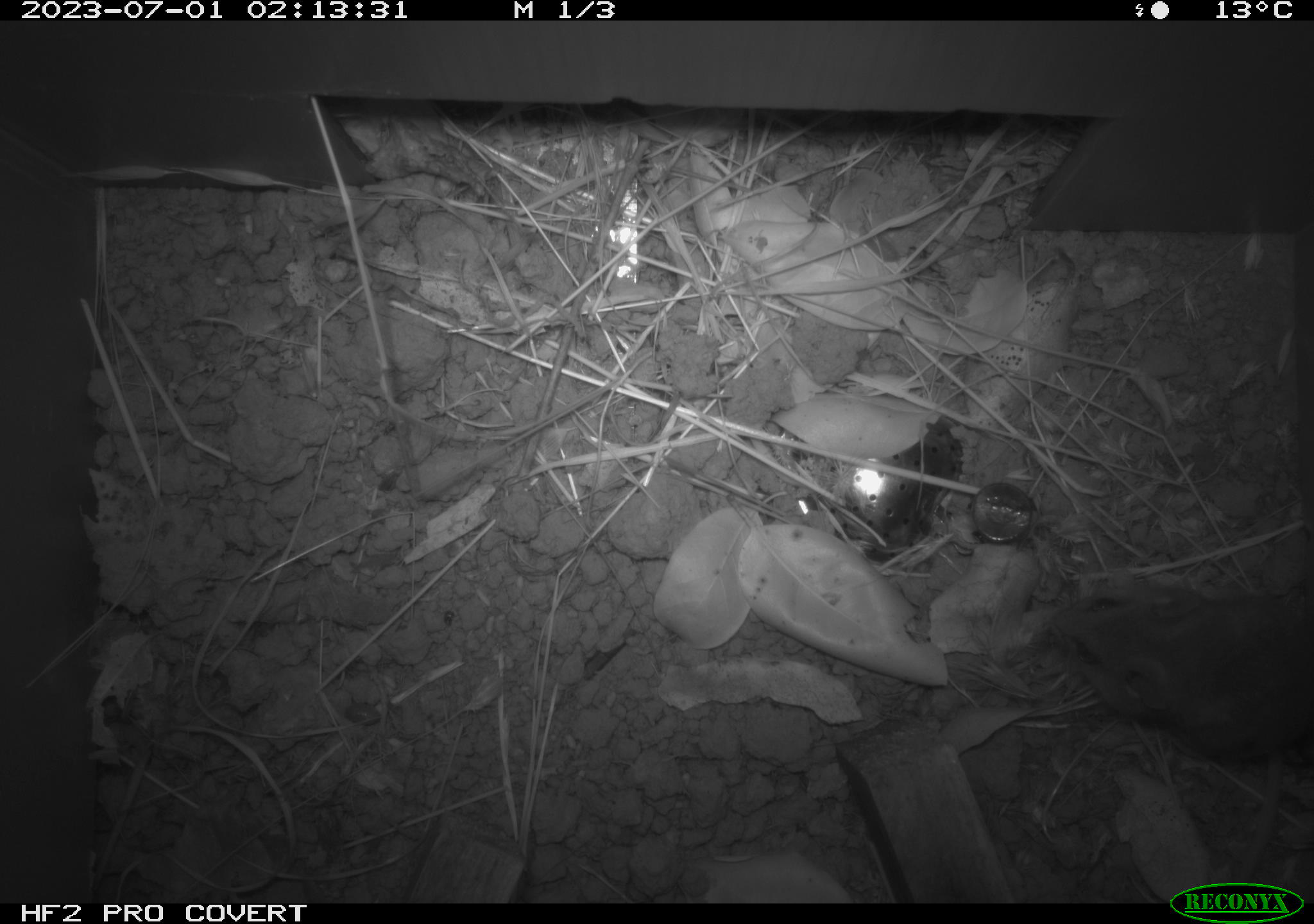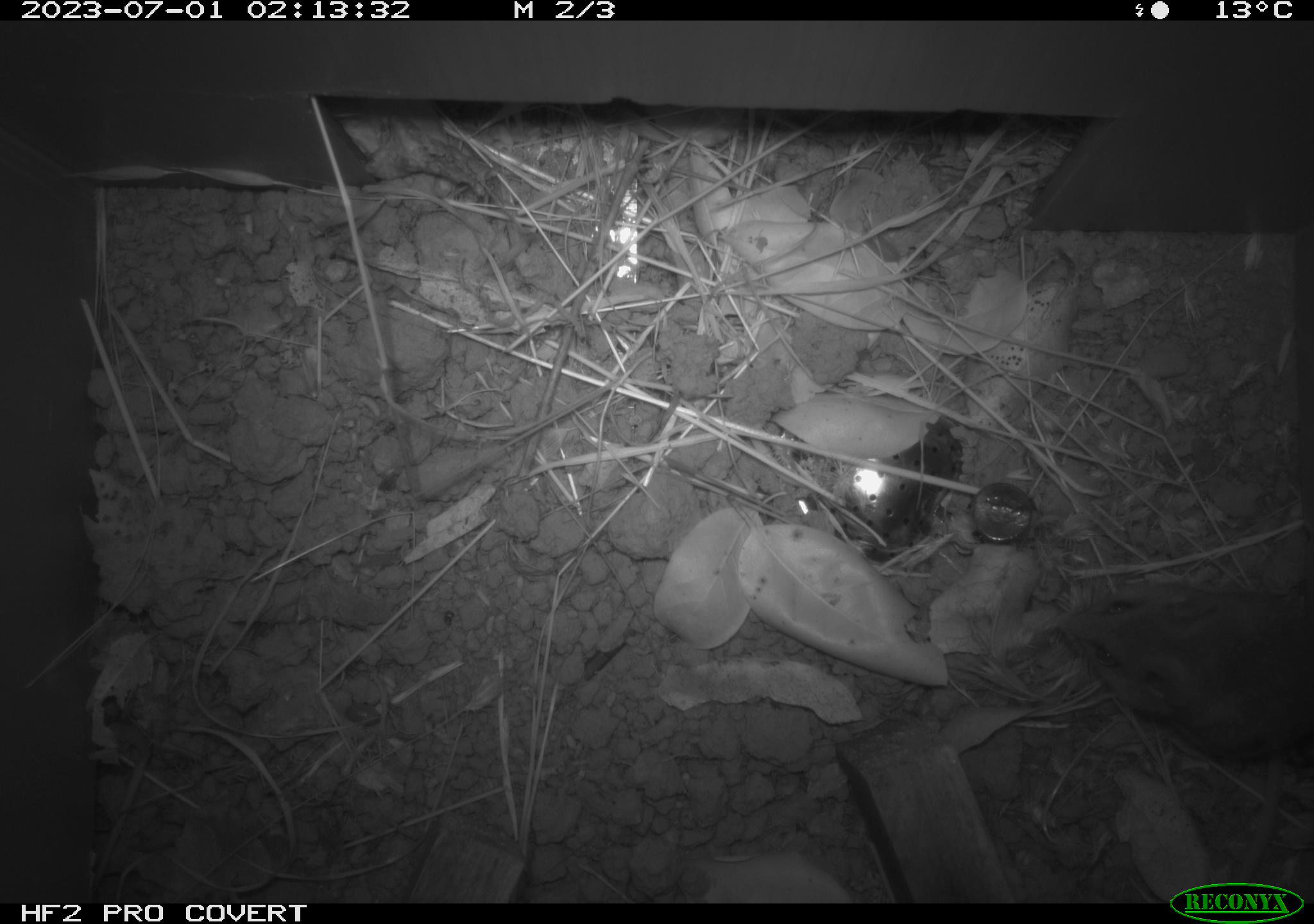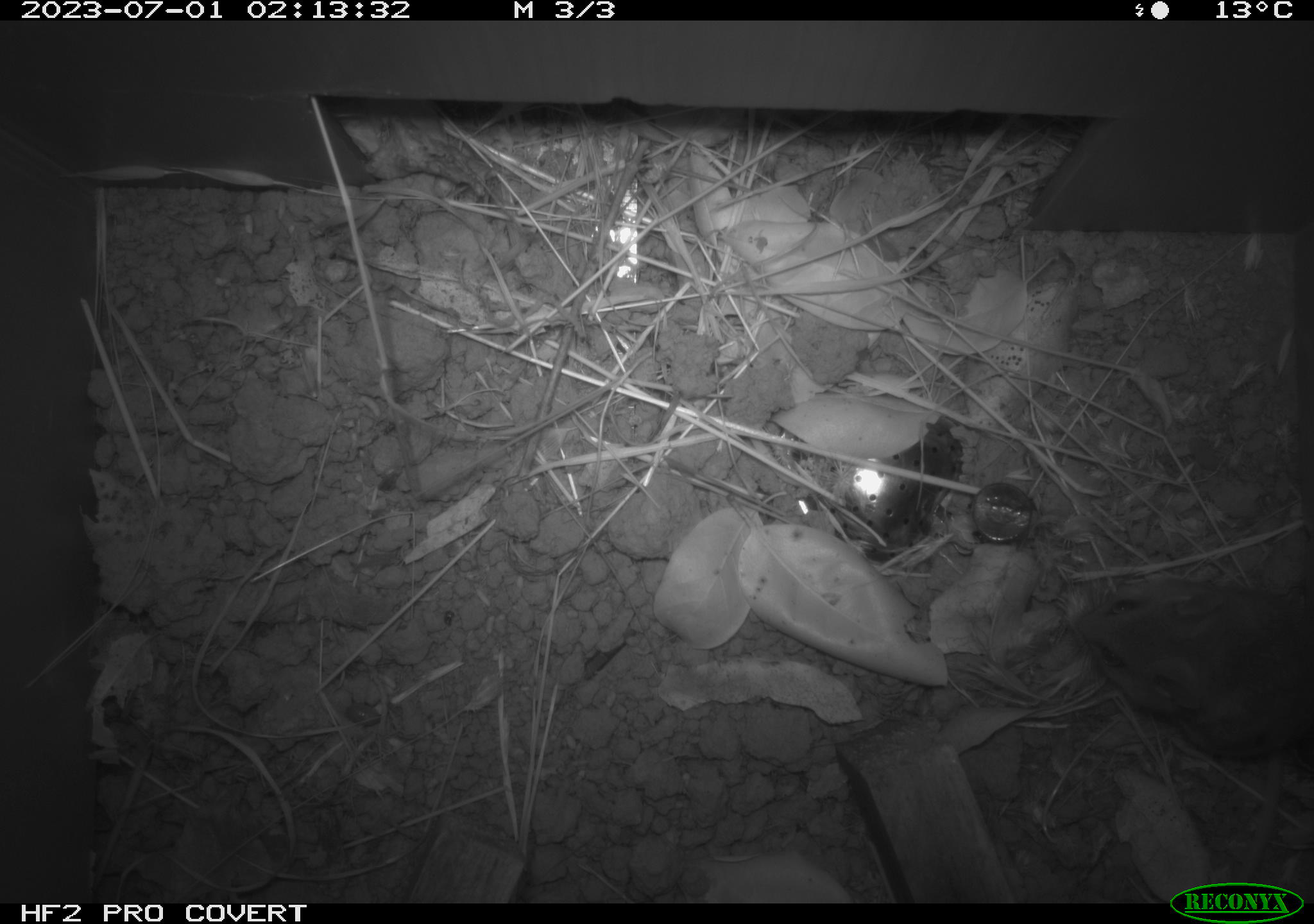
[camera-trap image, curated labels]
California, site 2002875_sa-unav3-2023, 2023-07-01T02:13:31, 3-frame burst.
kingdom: Animalia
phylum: Chordata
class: Mammalia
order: Rodentia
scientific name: Rodentia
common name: mouse species